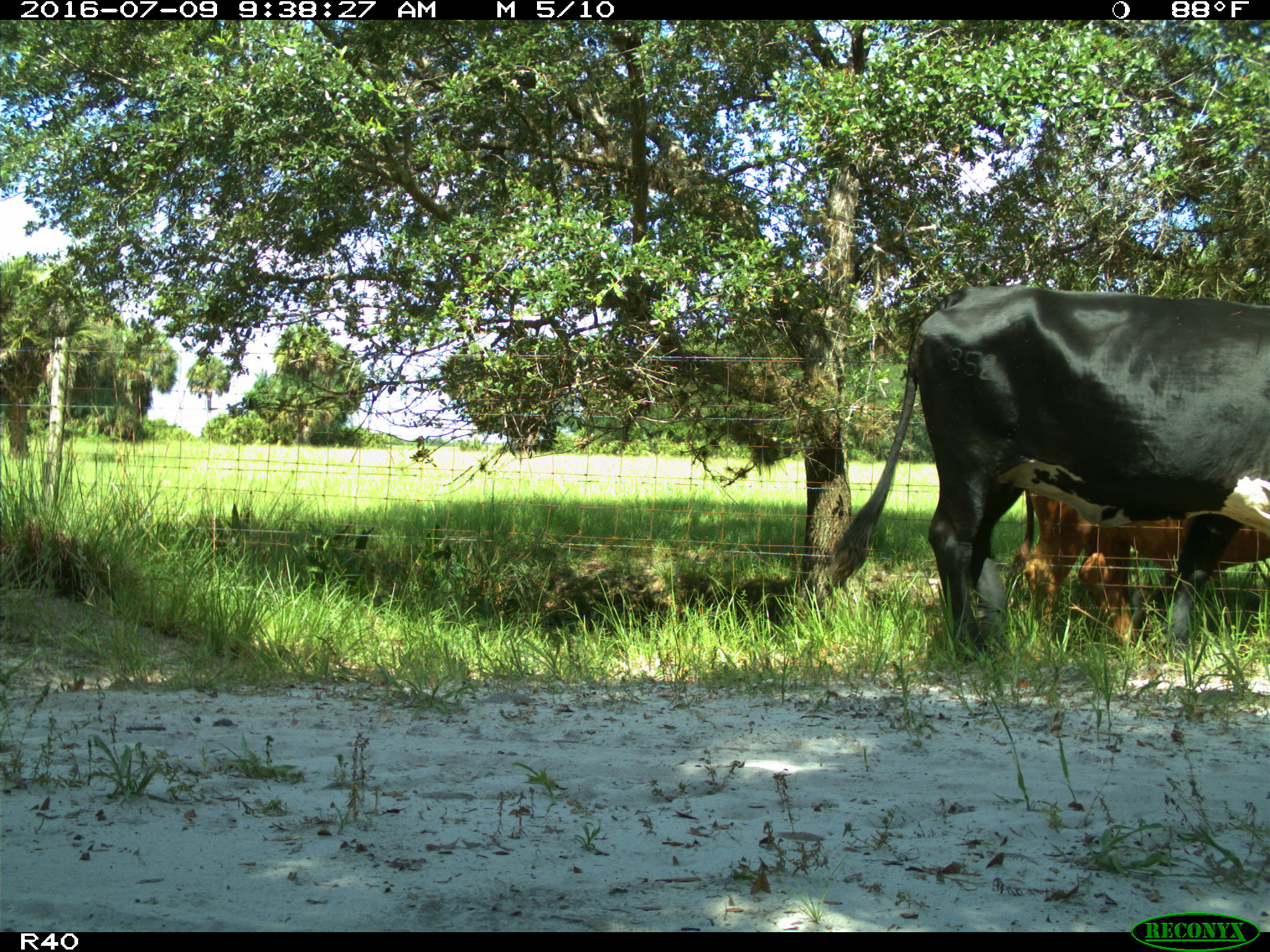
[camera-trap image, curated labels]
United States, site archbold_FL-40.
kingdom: Animalia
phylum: Chordata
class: Mammalia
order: Artiodactyla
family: Bovidae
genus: Bos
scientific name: Bos taurus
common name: domestic cow